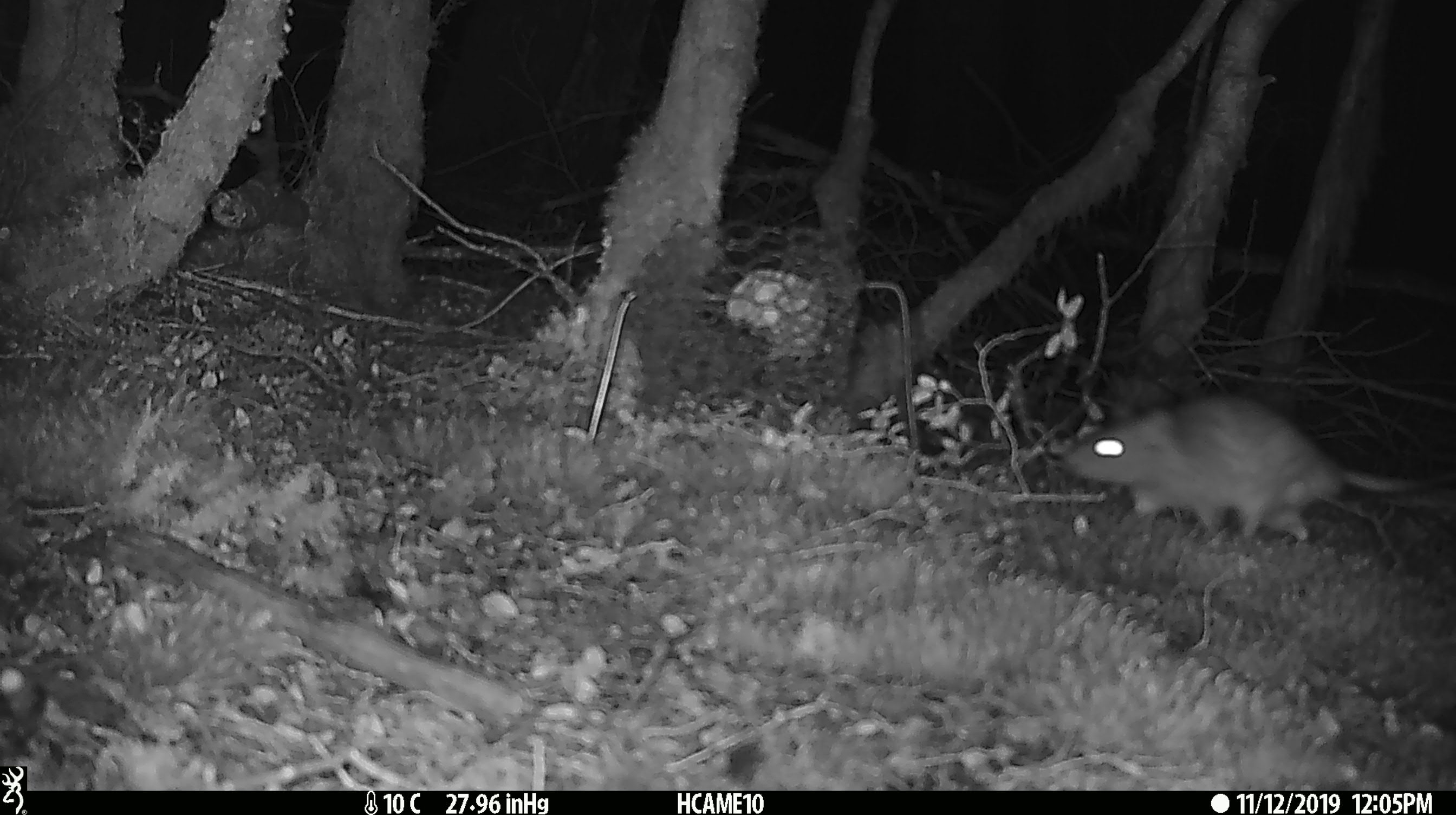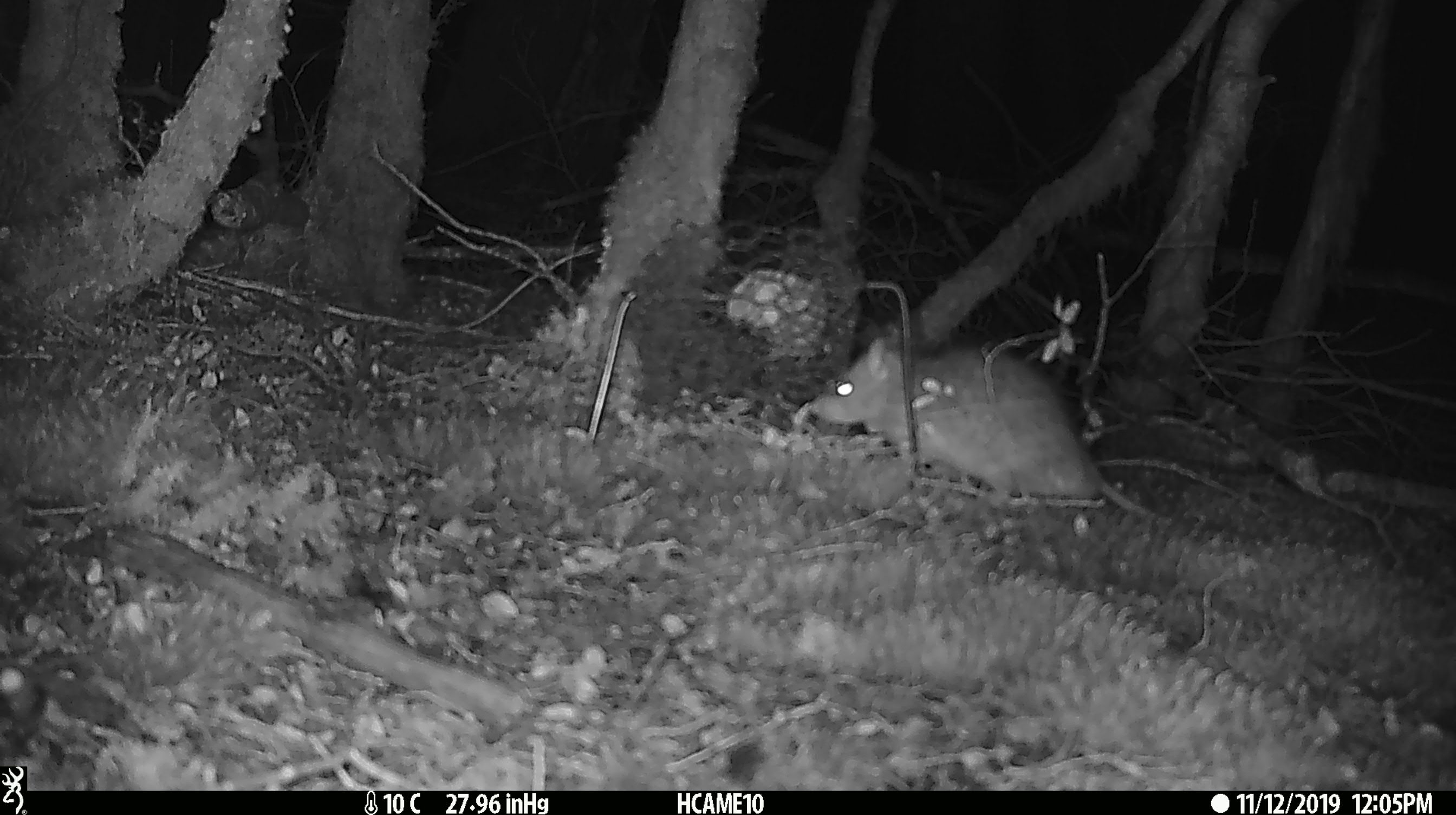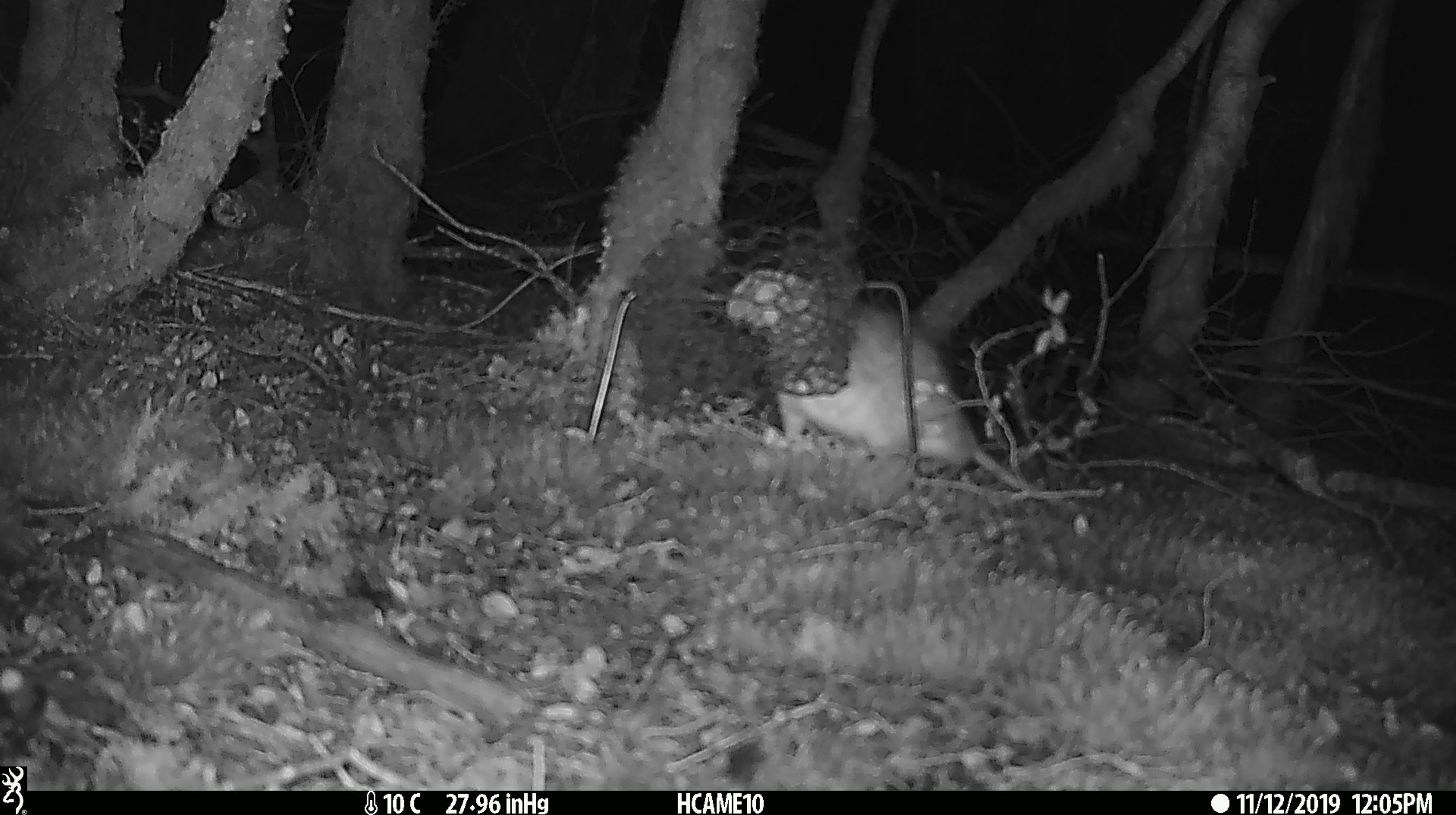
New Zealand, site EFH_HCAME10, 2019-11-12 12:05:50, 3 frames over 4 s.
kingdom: Animalia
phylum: Chordata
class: Mammalia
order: Rodentia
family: Muridae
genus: Rattus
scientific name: Rattus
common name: rat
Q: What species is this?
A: Rat (Rattus).